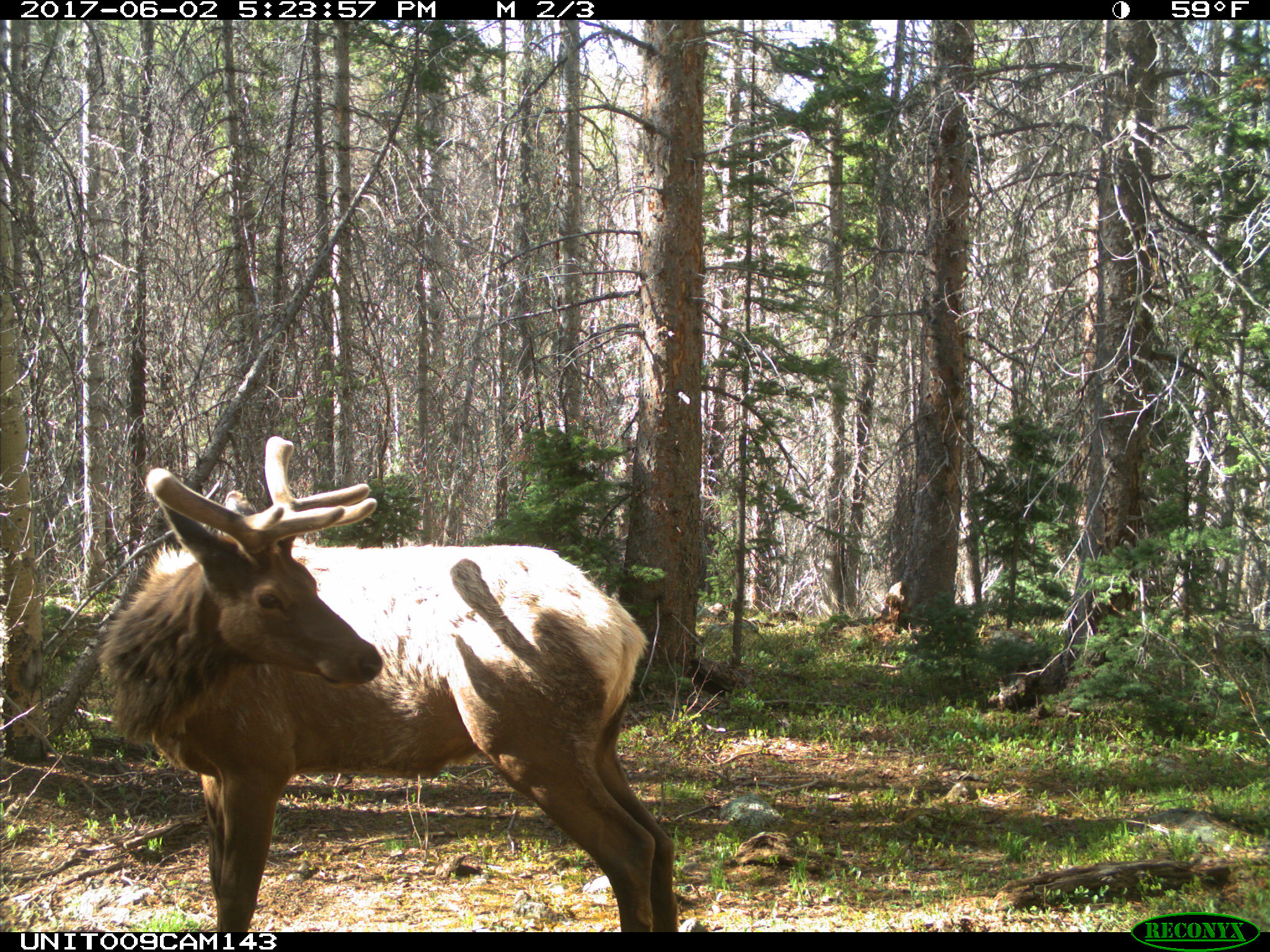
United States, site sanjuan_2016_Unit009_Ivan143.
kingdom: Animalia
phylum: Chordata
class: Mammalia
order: Artiodactyla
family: Cervidae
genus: Cervus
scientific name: Cervus elaphus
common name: red deer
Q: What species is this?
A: Cervus elaphus (red deer).